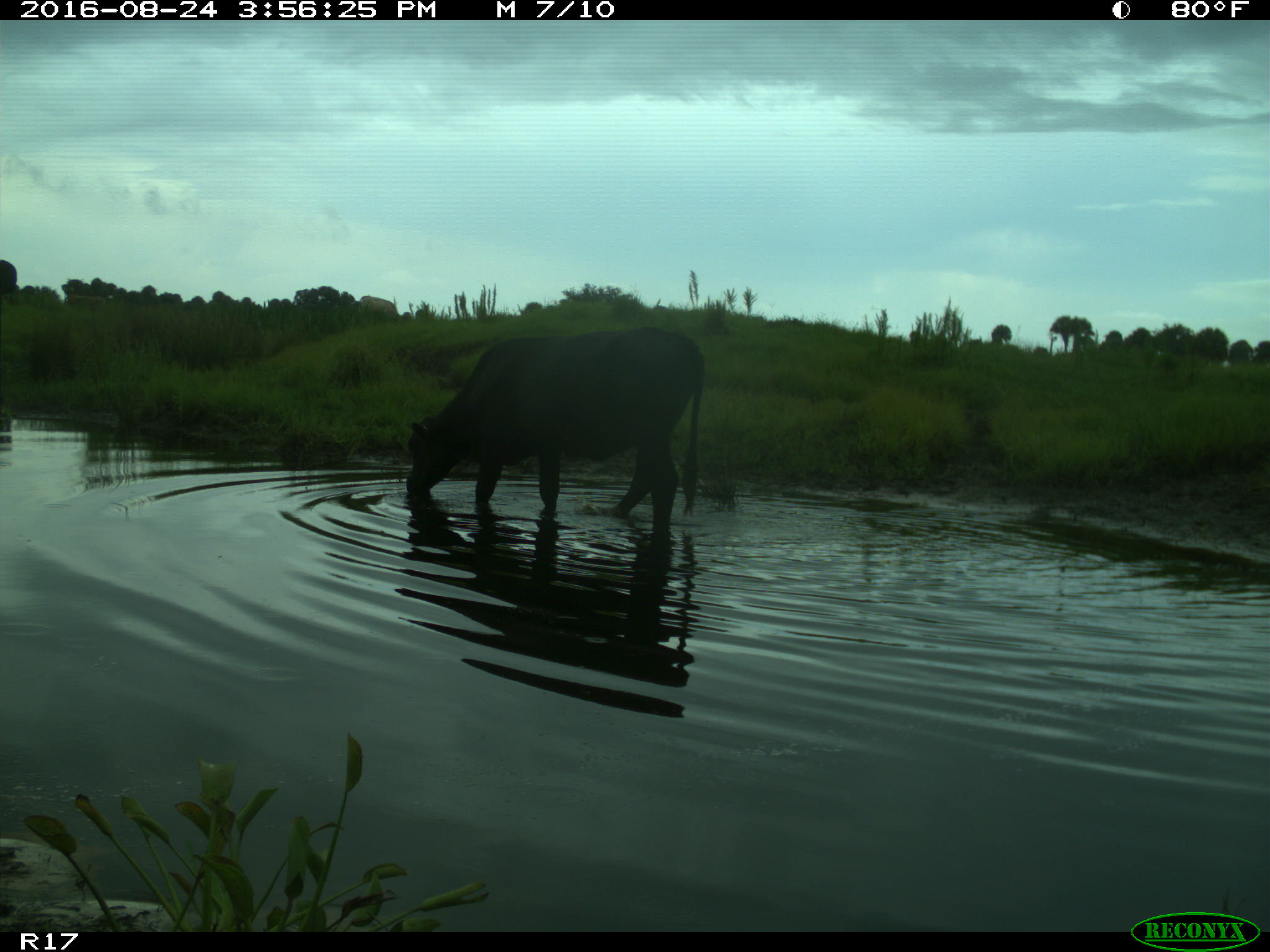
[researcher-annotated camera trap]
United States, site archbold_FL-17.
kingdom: Animalia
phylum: Chordata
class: Mammalia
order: Artiodactyla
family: Bovidae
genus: Bos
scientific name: Bos taurus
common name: domestic cow